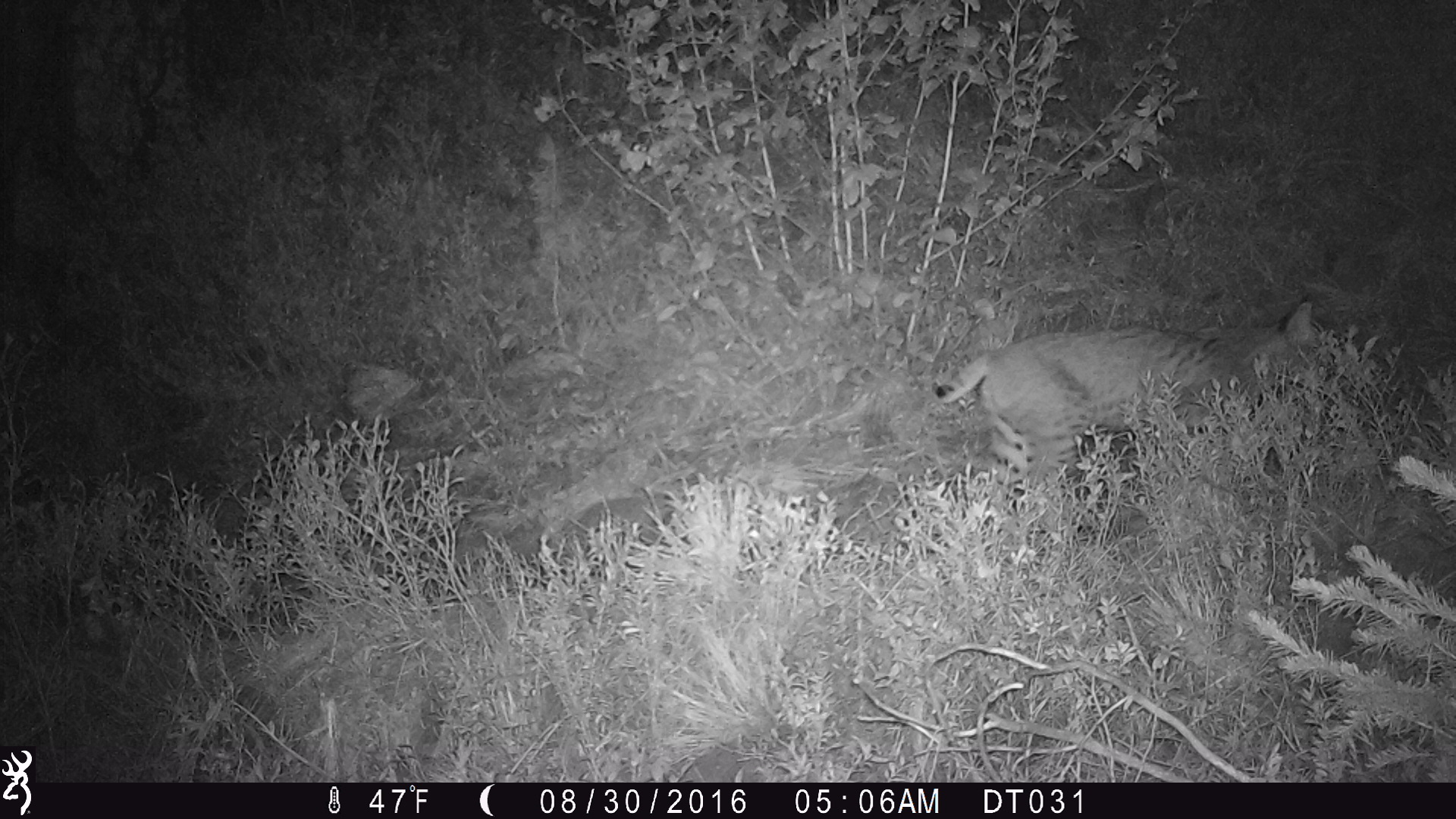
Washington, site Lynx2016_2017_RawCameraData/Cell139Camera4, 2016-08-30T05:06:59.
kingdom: Animalia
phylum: Chordata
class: Mammalia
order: Carnivora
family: Felidae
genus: Lynx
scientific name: Lynx rufus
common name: bobcat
Lynx rufus (bobcat). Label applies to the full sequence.